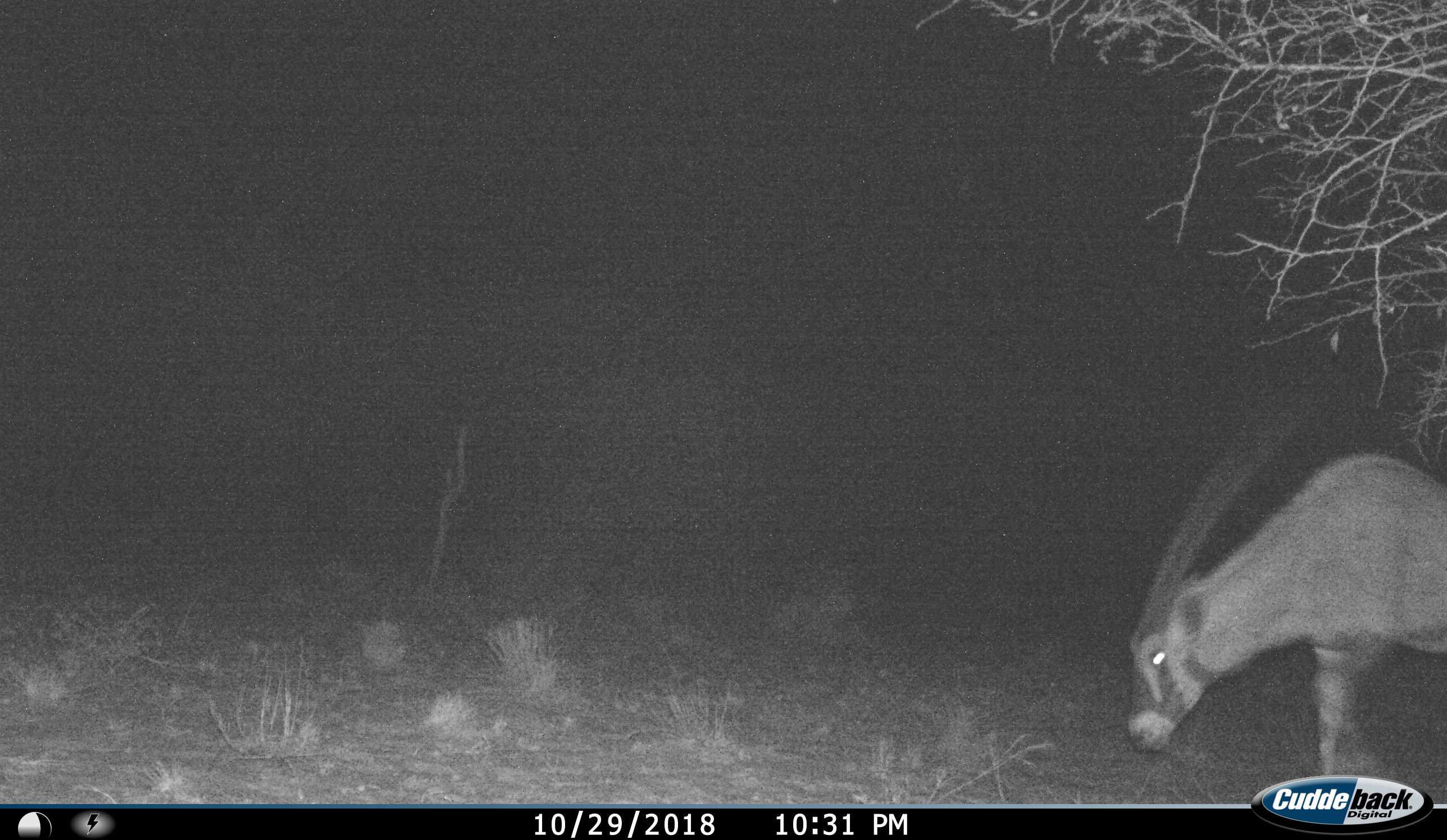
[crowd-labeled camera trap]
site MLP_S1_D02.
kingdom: Animalia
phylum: Chordata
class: Mammalia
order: Artiodactyla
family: Bovidae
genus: Oryx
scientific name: Oryx gazella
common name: gemsbok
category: oryx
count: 1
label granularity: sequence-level